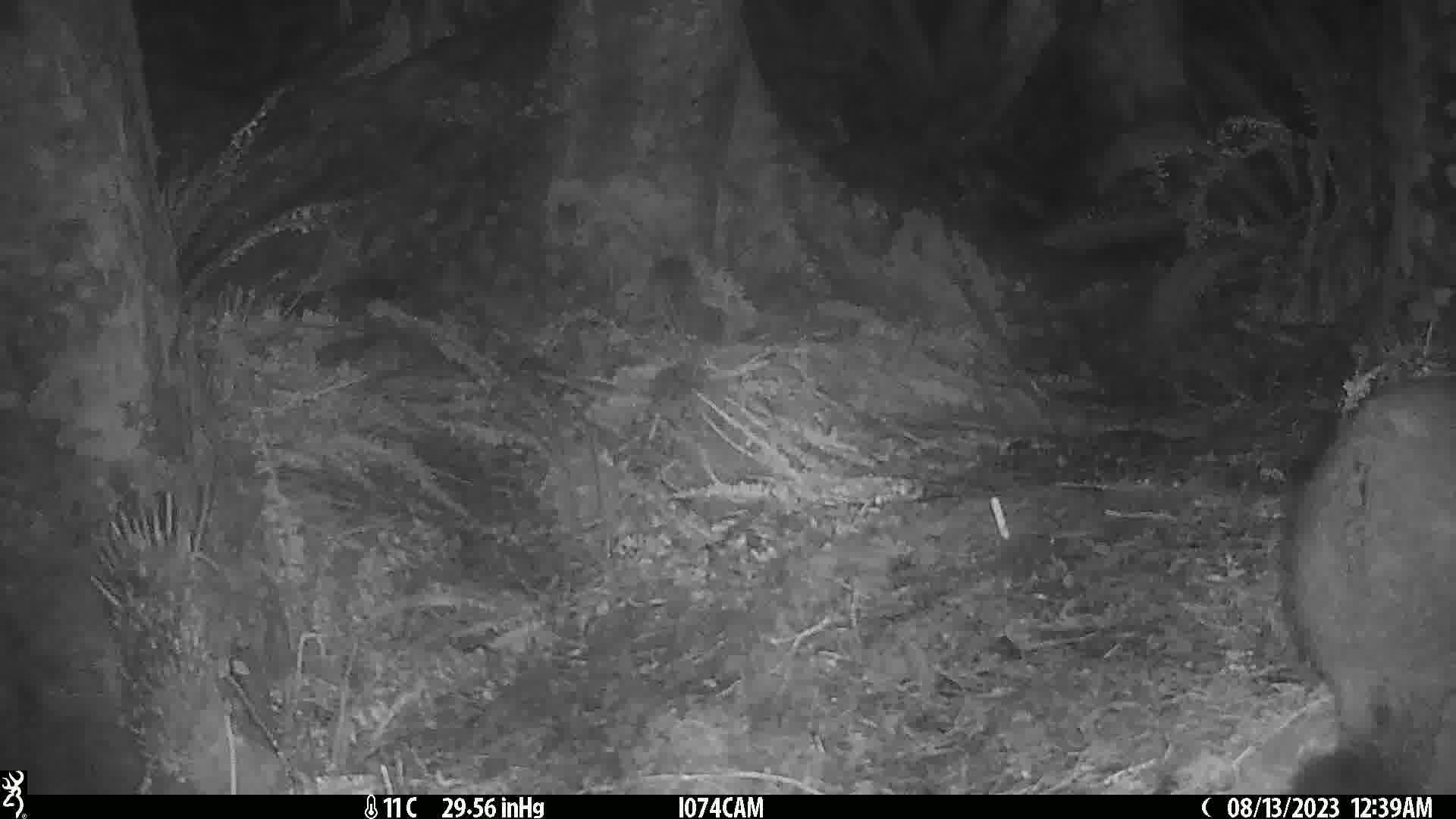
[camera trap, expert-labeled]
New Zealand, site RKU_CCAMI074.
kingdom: Animalia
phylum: Chordata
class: Mammalia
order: Diprotodontia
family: Phalangeridae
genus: Trichosurus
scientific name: Trichosurus vulpecula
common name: common brushtail possum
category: possum